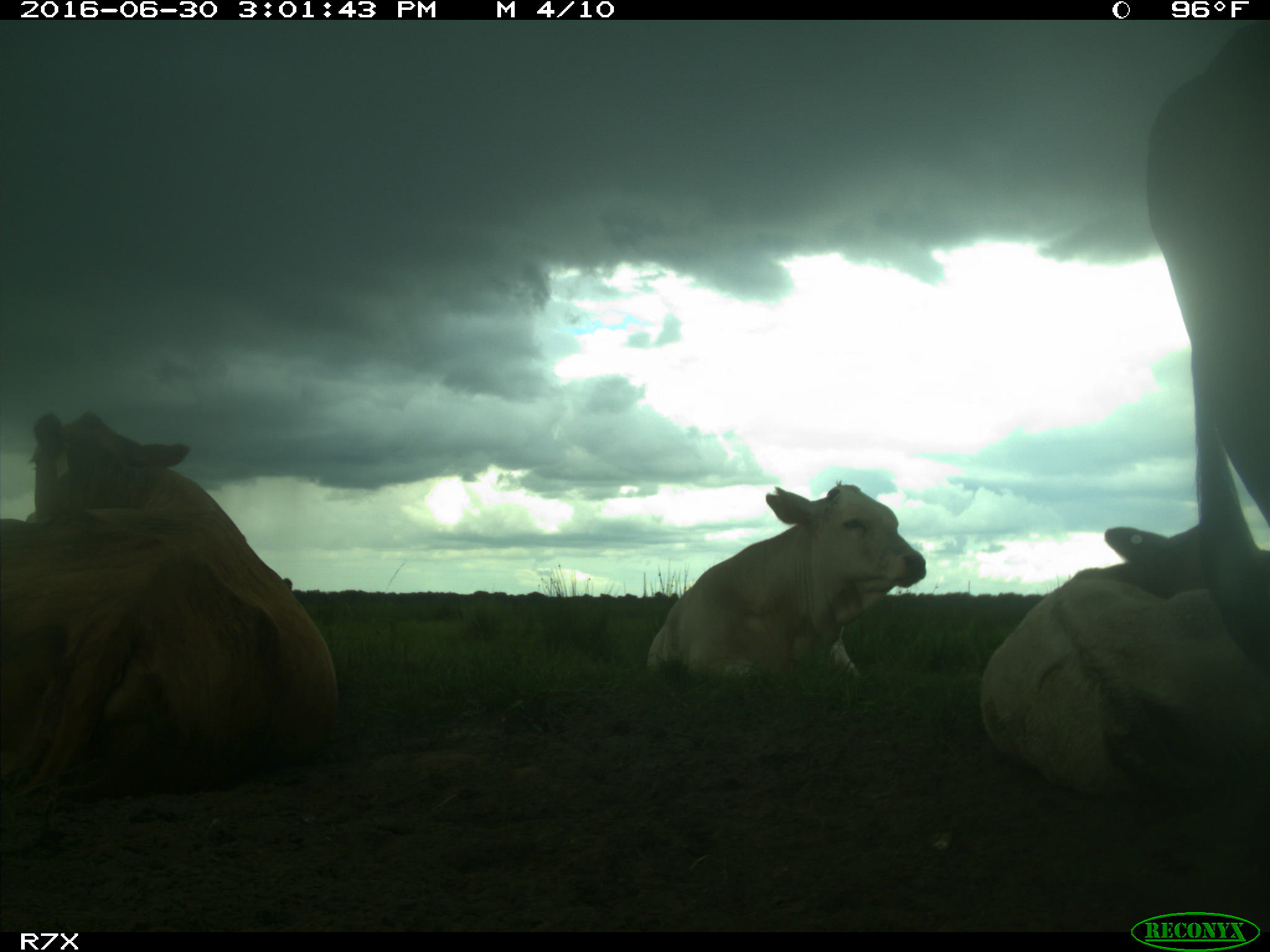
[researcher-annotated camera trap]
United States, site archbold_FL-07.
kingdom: Animalia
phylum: Chordata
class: Mammalia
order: Artiodactyla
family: Bovidae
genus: Bos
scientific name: Bos taurus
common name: domestic cow